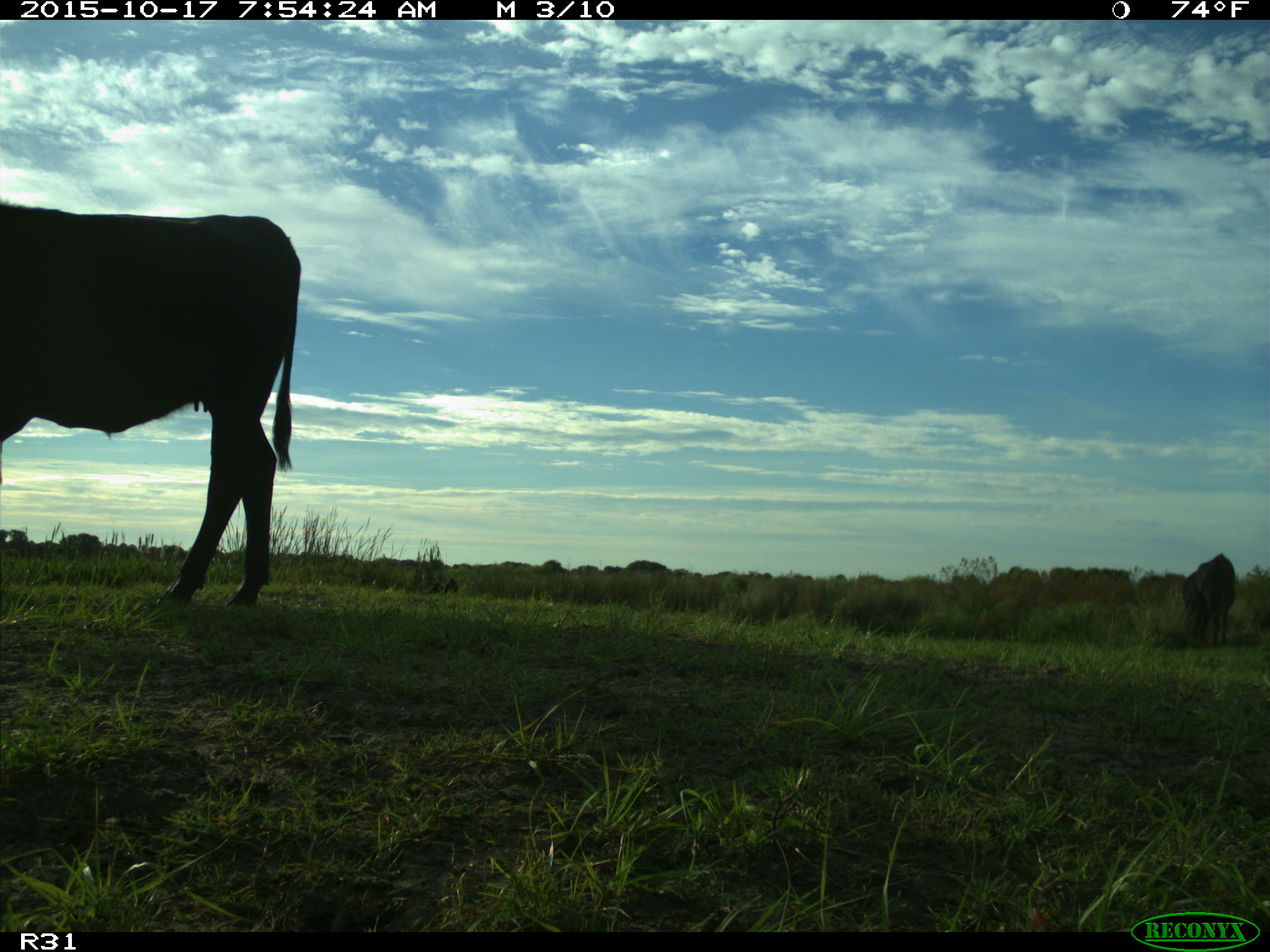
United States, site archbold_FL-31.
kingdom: Animalia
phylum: Chordata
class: Mammalia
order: Artiodactyla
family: Bovidae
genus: Bos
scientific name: Bos taurus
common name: domestic cow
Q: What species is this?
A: Bos taurus (domestic cow).